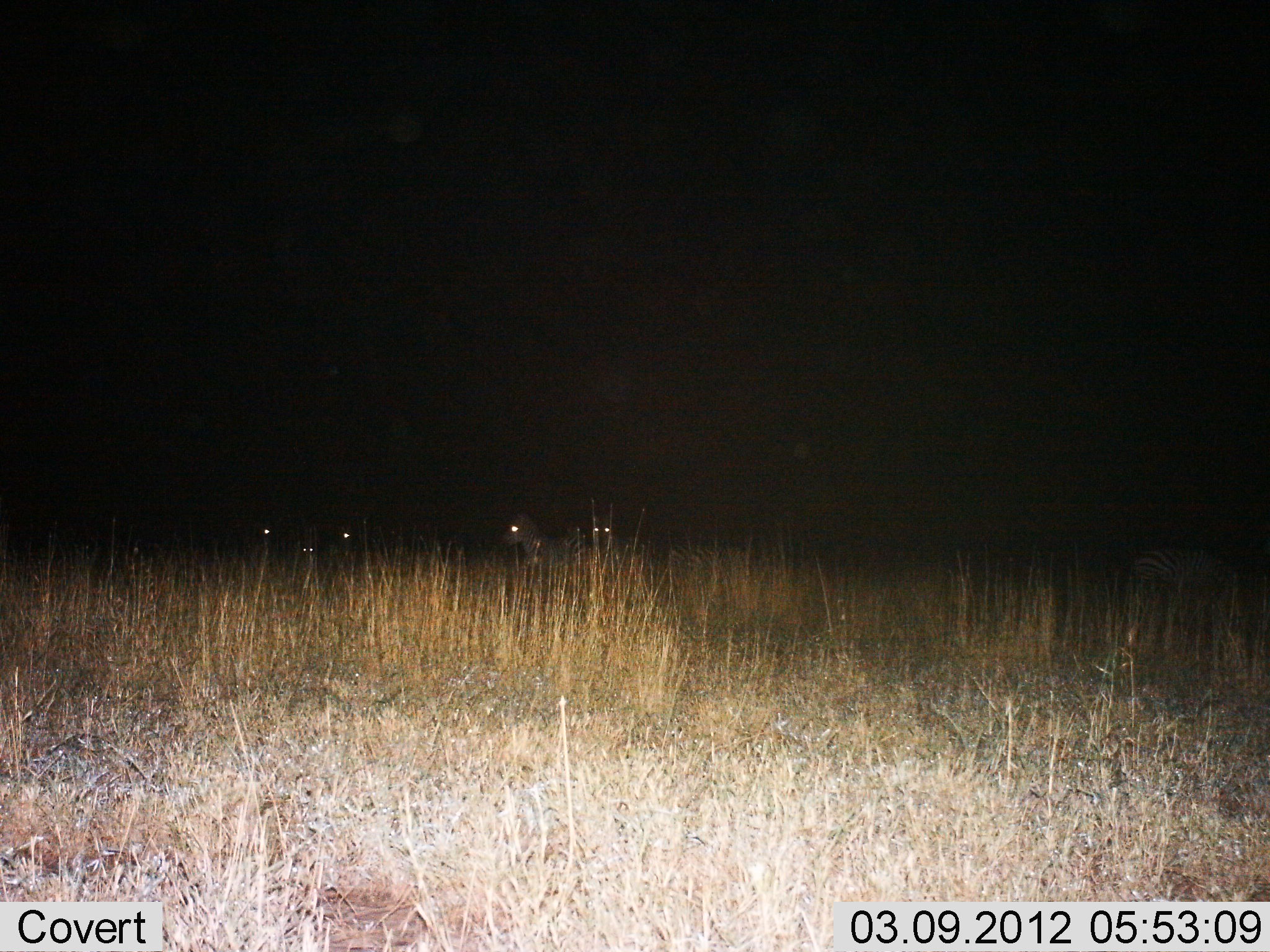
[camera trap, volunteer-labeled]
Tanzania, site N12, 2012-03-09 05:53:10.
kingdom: Animalia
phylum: Chordata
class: Mammalia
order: Perissodactyla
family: Equidae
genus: Equus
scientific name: Equus quagga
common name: plains zebra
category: zebra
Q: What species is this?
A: Zebra (plains zebra) (Equus quagga).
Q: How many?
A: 5.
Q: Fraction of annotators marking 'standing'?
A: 78%.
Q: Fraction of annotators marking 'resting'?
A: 11%.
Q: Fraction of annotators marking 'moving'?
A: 11%.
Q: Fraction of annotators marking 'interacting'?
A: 0%.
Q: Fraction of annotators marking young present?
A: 0%.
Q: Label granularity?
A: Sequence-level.